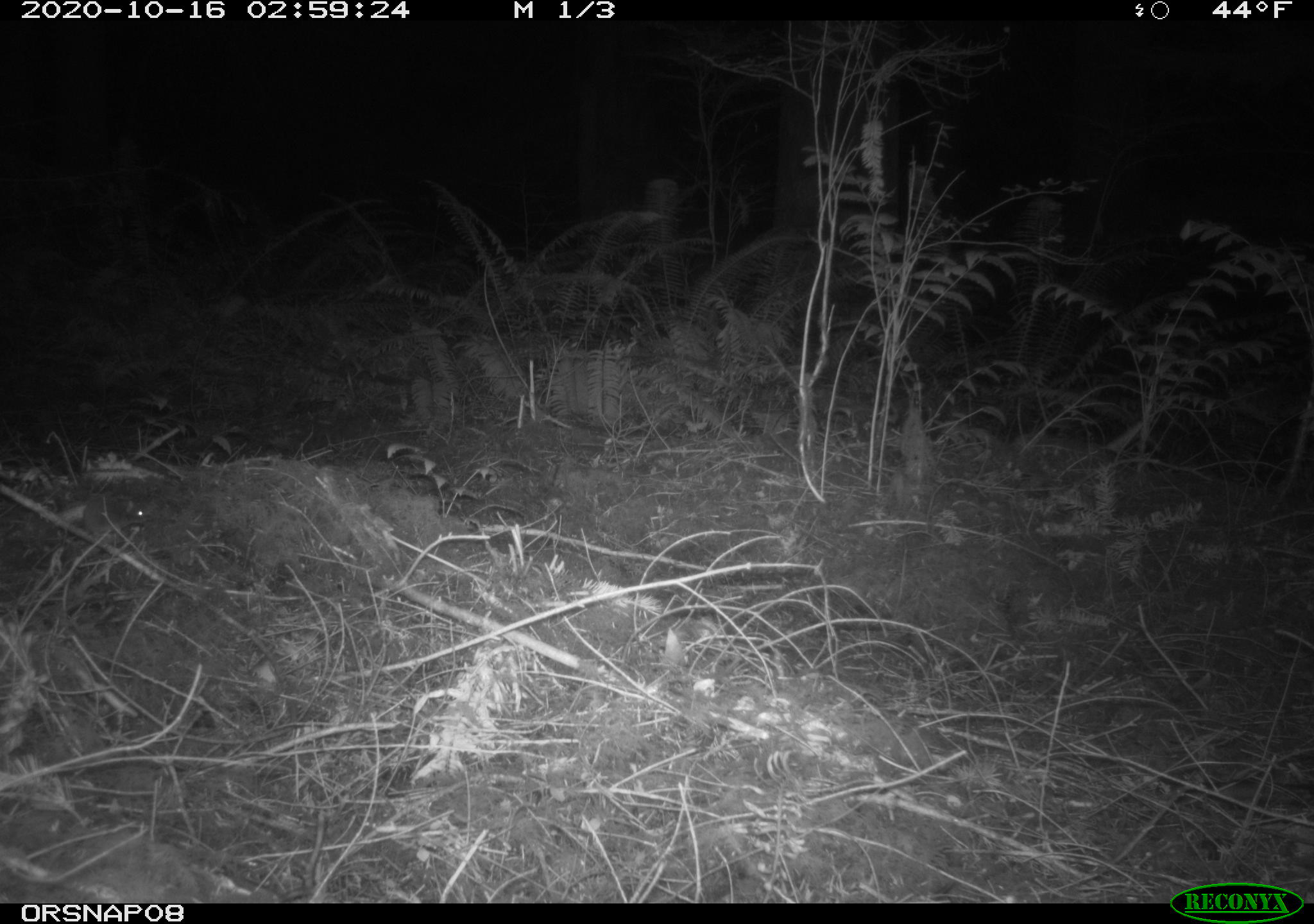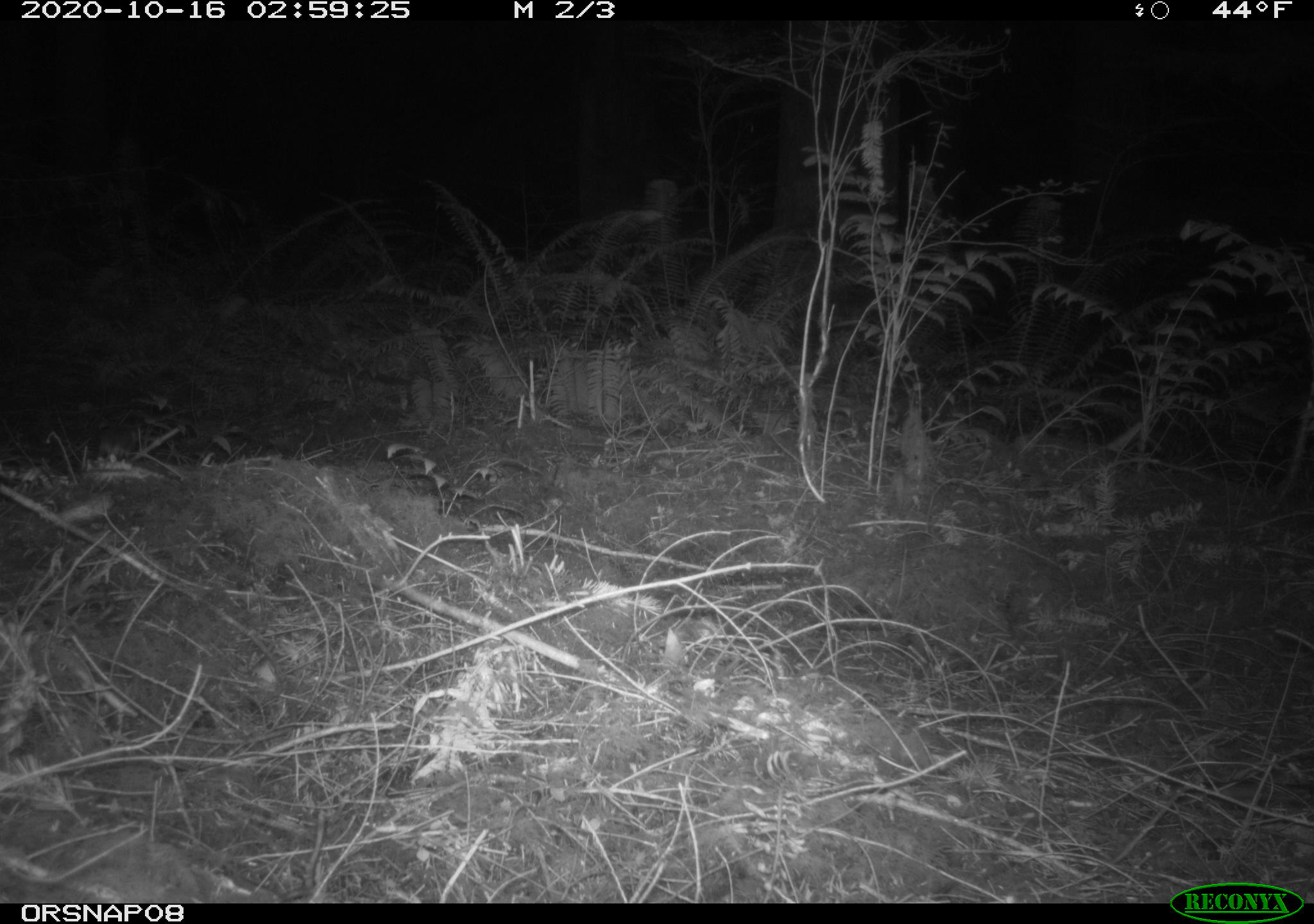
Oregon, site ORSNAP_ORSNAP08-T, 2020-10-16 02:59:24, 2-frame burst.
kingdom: Animalia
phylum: Chordata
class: Mammalia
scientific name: Mammalia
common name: small mammal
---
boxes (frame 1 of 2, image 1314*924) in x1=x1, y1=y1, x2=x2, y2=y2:
small mammal: x1=70, y1=474, x2=165, y2=558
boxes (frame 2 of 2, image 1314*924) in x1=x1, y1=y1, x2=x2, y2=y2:
small mammal: x1=85, y1=412, x2=145, y2=478